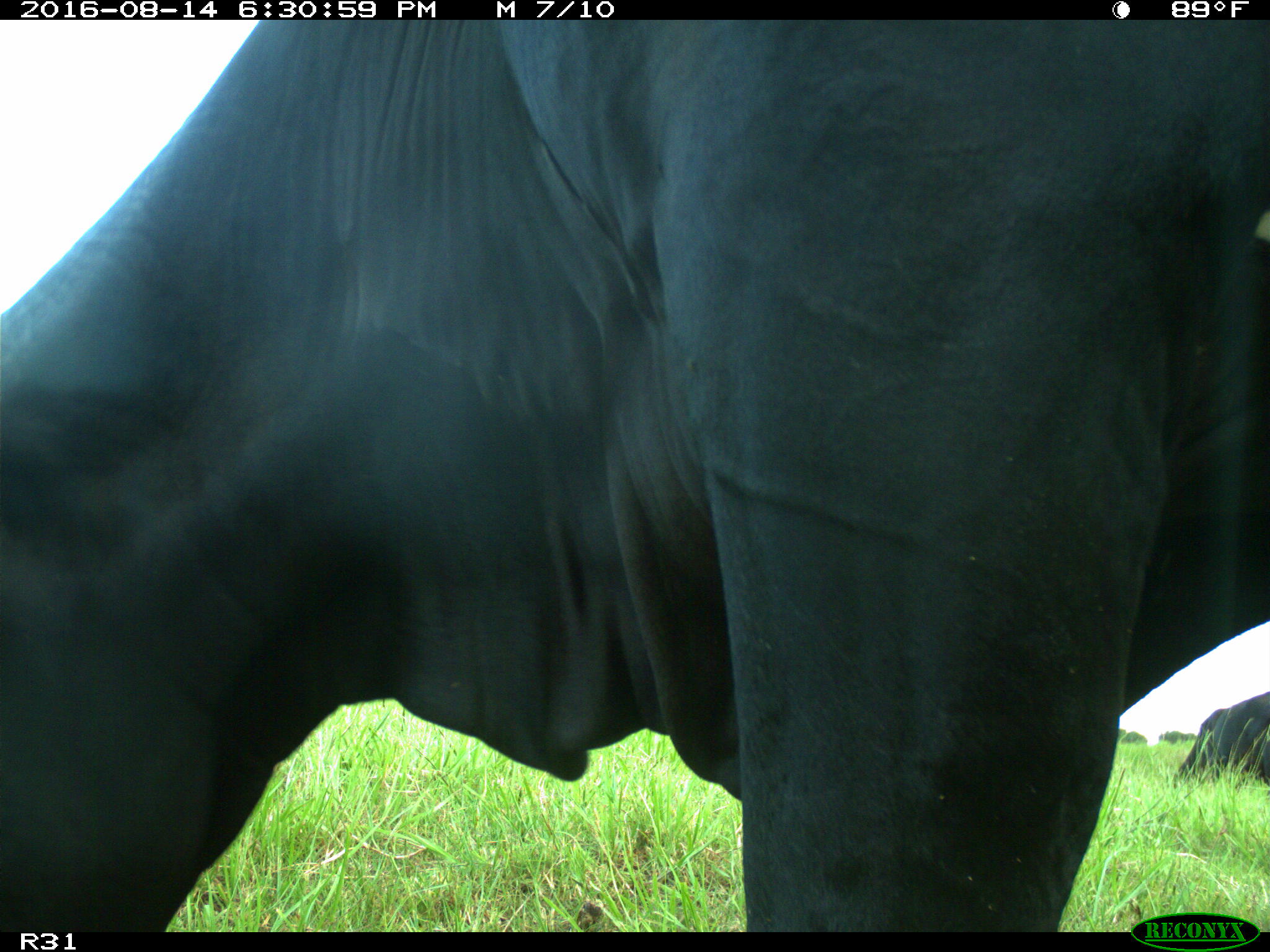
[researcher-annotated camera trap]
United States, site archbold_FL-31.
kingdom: Animalia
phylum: Chordata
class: Mammalia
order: Artiodactyla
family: Bovidae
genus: Bos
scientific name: Bos taurus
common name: domestic cow